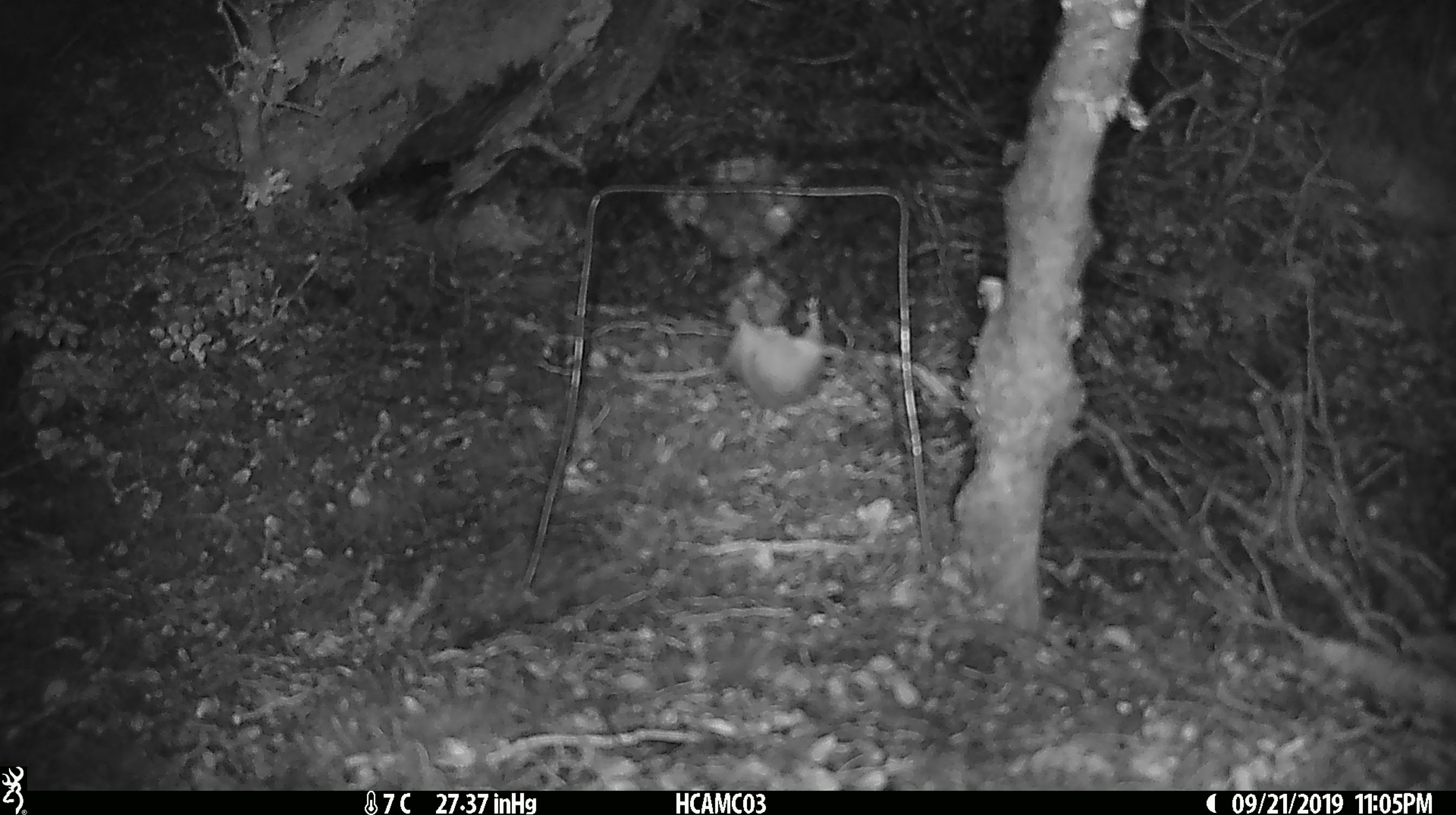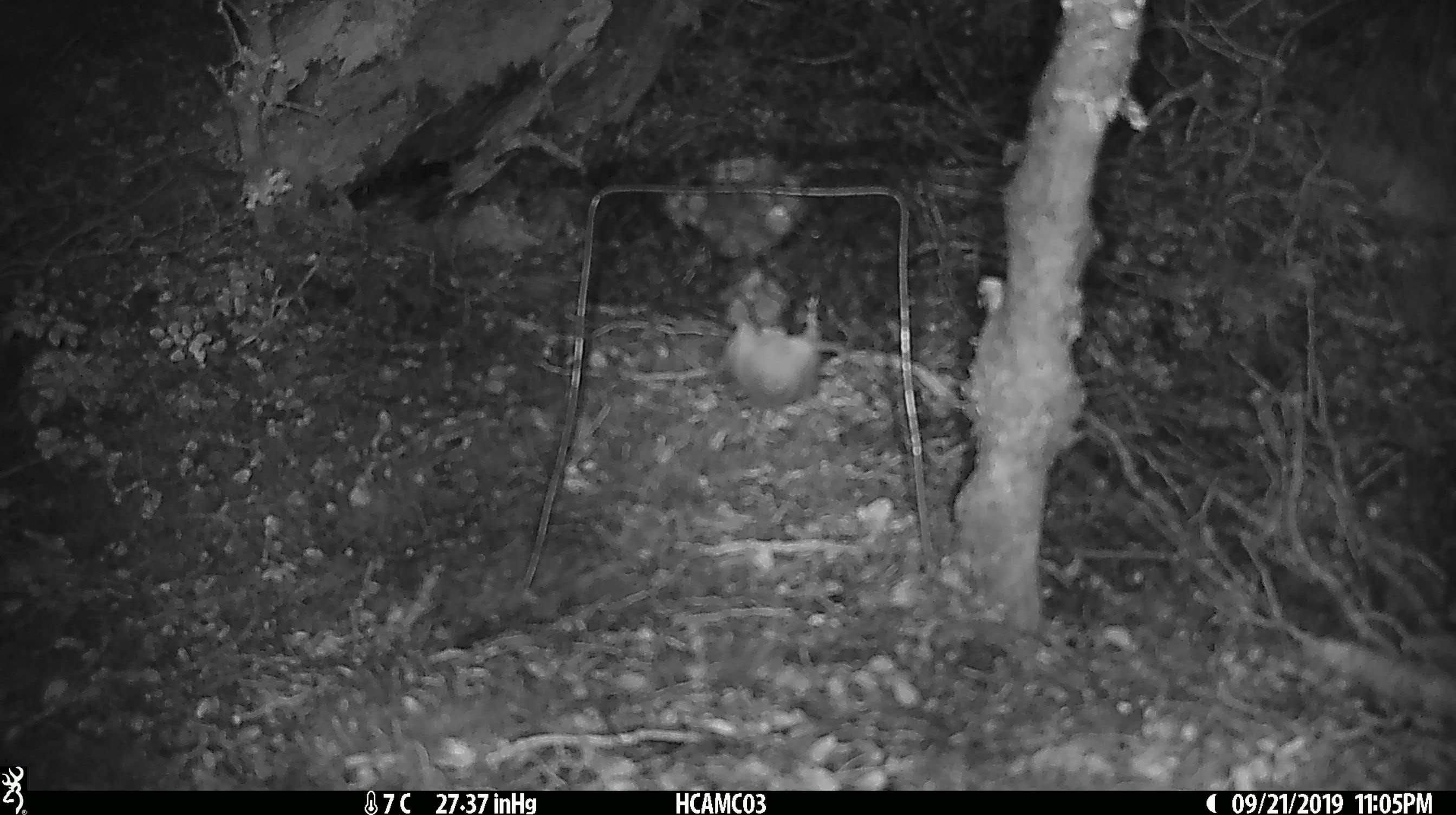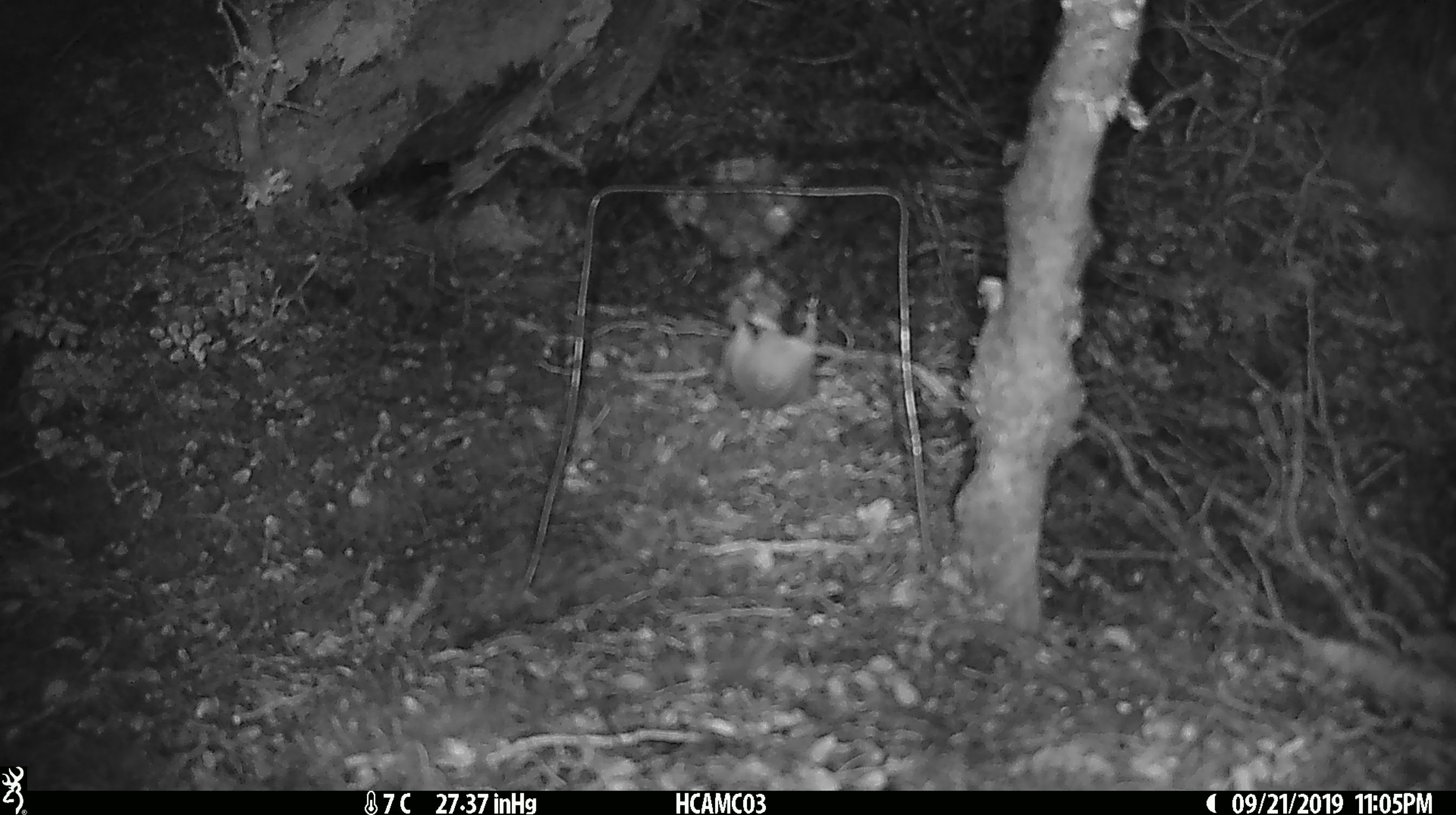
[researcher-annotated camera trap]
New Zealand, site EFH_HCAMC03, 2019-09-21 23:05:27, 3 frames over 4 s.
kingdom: Animalia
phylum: Chordata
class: Mammalia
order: Rodentia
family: Muridae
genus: Mus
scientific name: Mus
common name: mouse